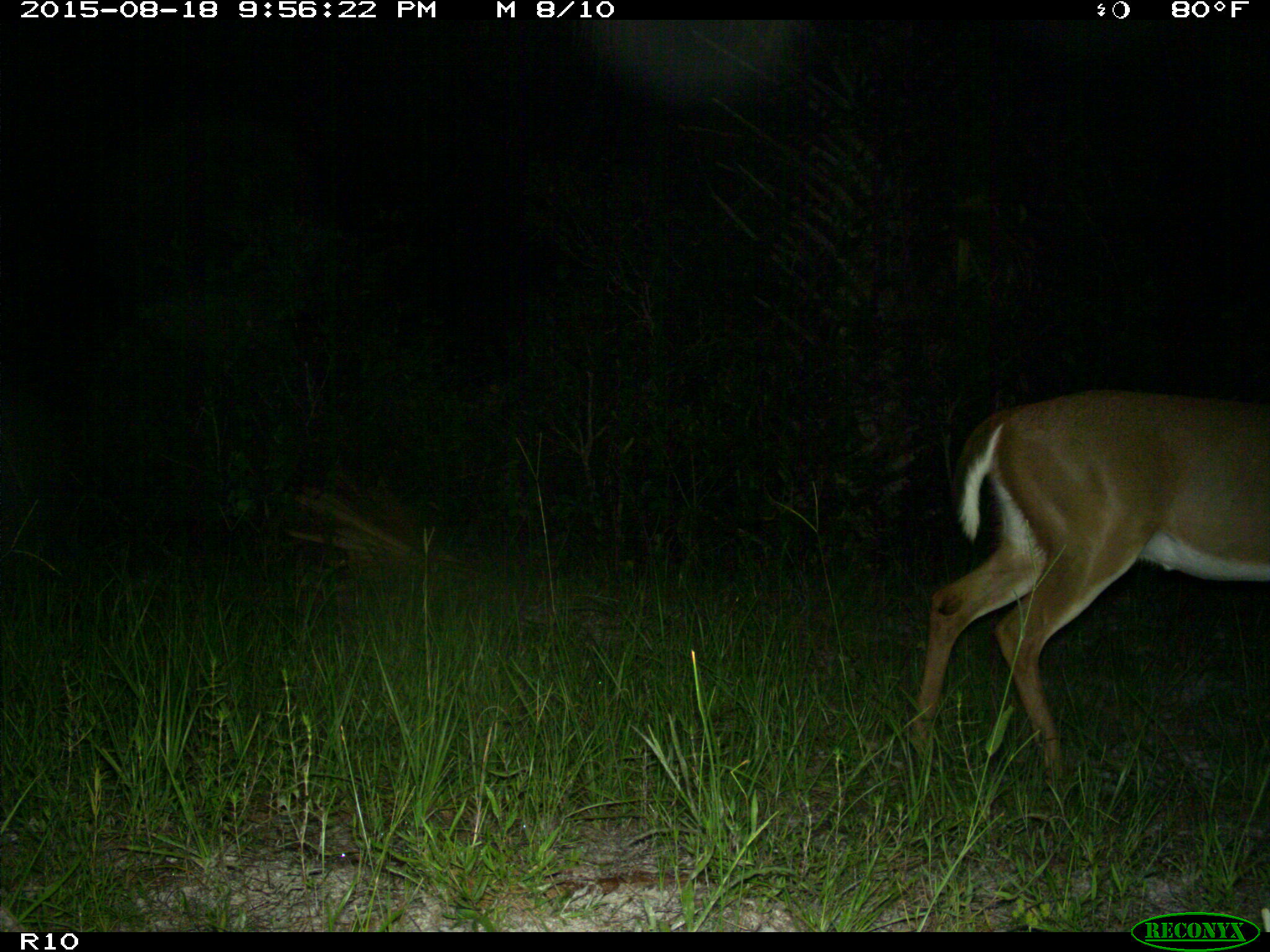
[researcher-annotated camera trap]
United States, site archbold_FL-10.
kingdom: Animalia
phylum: Chordata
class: Mammalia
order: Artiodactyla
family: Cervidae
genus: Odocoileus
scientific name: Odocoileus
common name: deer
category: unidentified deer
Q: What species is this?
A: Unidentified deer (deer) (Odocoileus).